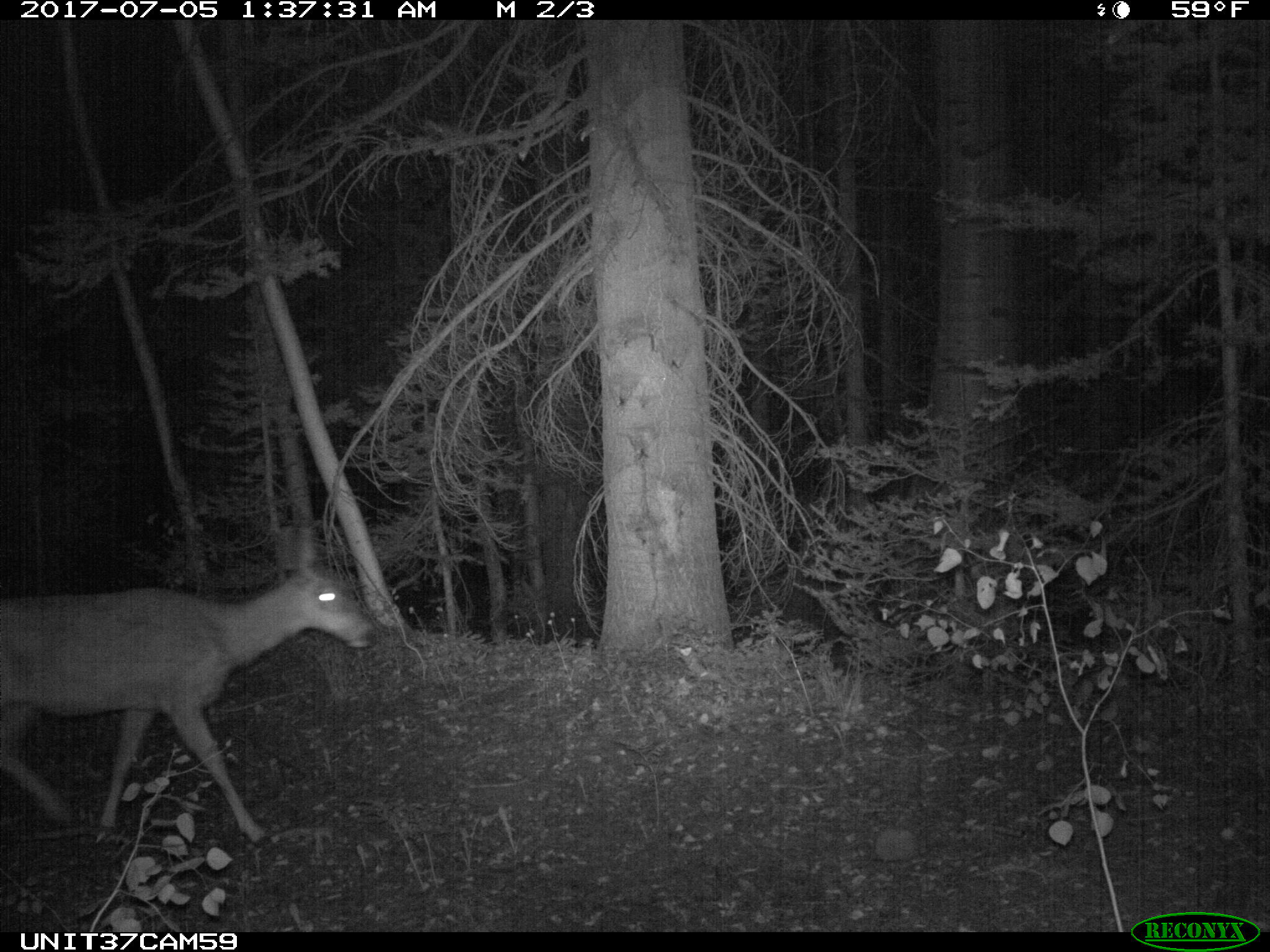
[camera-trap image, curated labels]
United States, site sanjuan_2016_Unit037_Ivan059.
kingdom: Animalia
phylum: Chordata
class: Mammalia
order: Artiodactyla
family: Cervidae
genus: Odocoileus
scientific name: Odocoileus hemionus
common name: mule deer